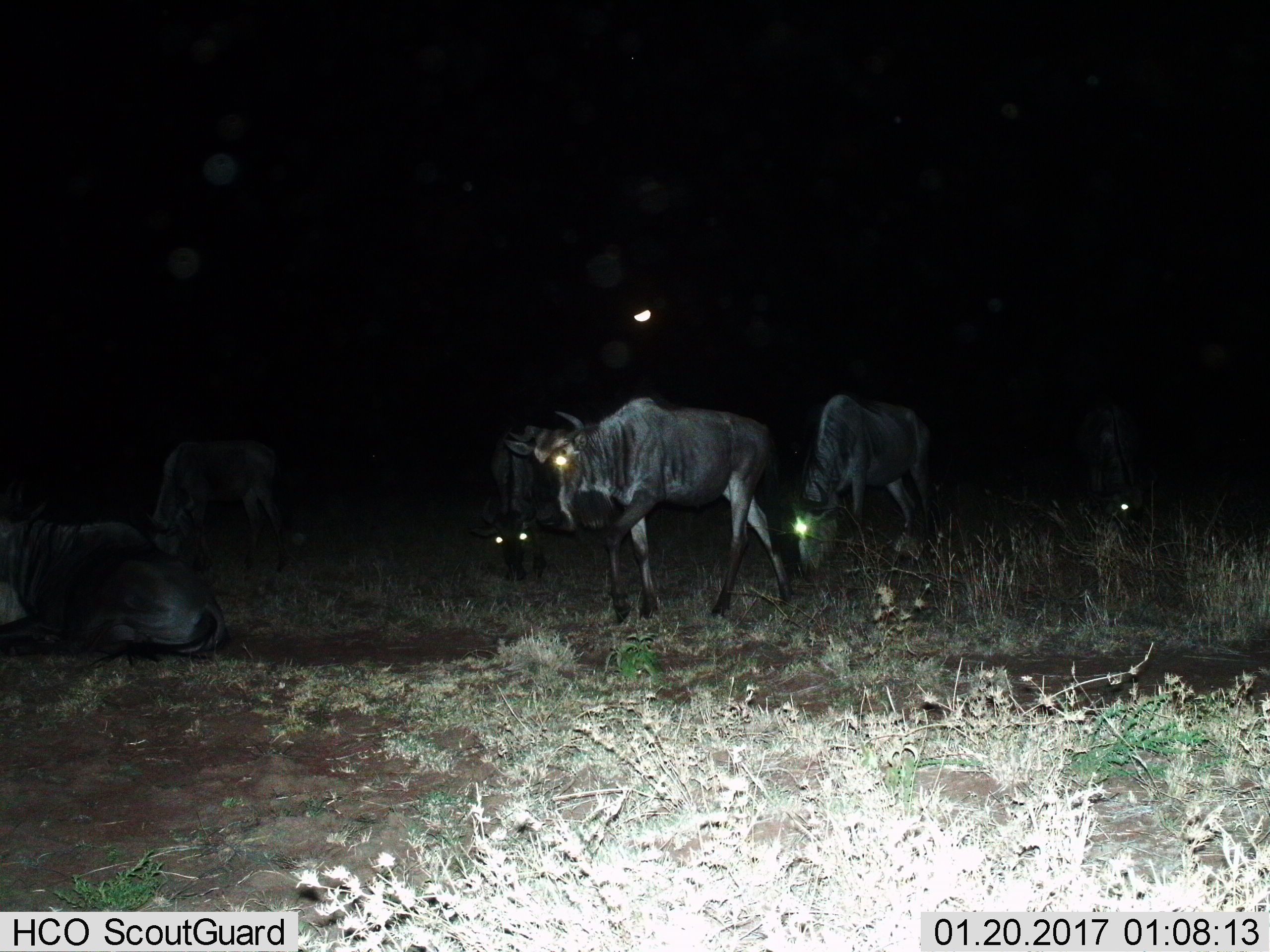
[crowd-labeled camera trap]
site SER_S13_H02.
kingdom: Animalia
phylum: Chordata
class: Mammalia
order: Artiodactyla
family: Bovidae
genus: Connochaetes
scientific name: Connochaetes taurinus taurinus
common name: blue wildebeest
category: wildebeestblue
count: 5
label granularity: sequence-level